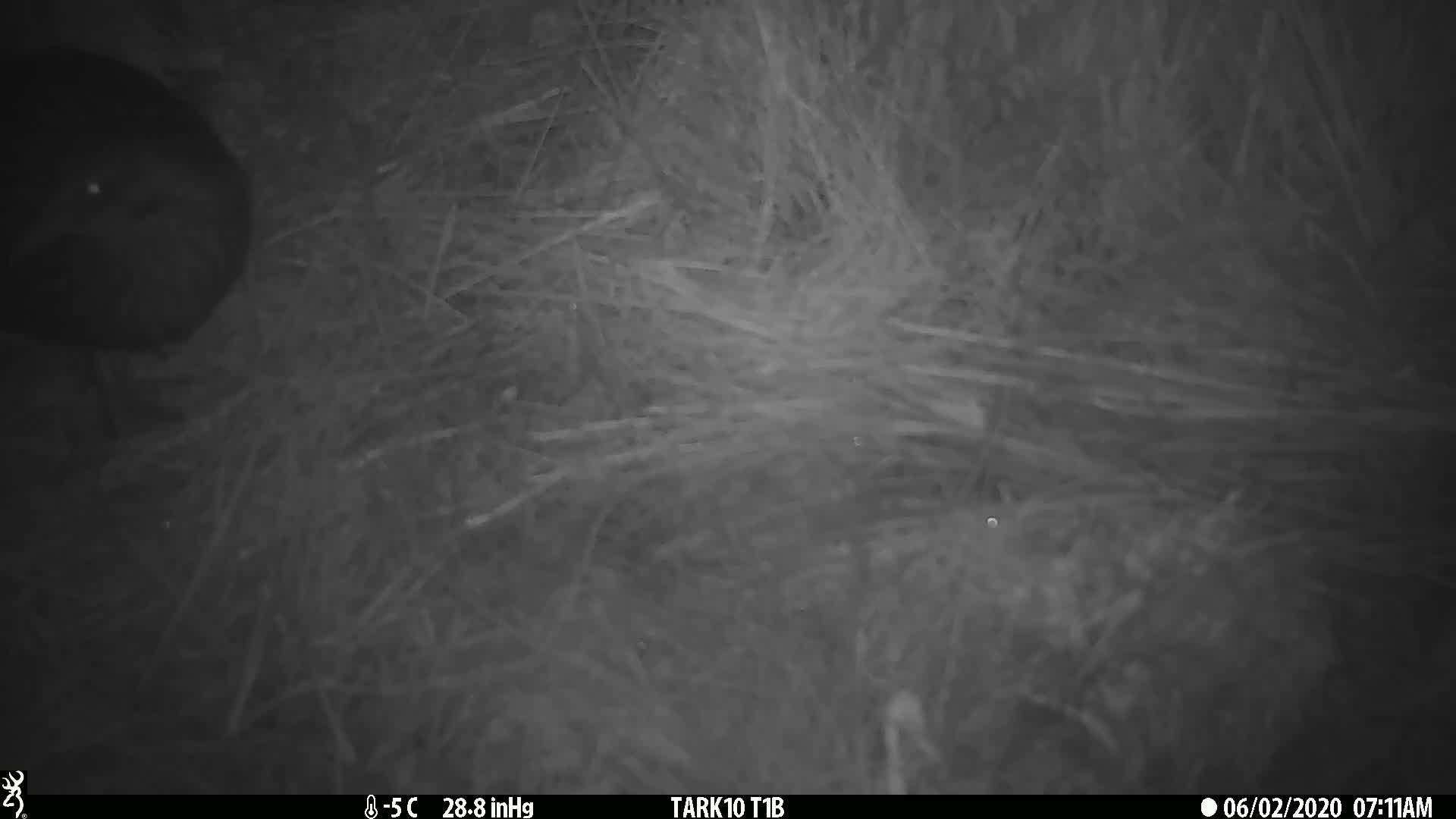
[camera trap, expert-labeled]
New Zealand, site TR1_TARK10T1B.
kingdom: Animalia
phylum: Chordata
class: Aves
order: Gruiformes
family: Rallidae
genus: Gallirallus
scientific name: Gallirallus australis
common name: weka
Weka (Gallirallus australis).